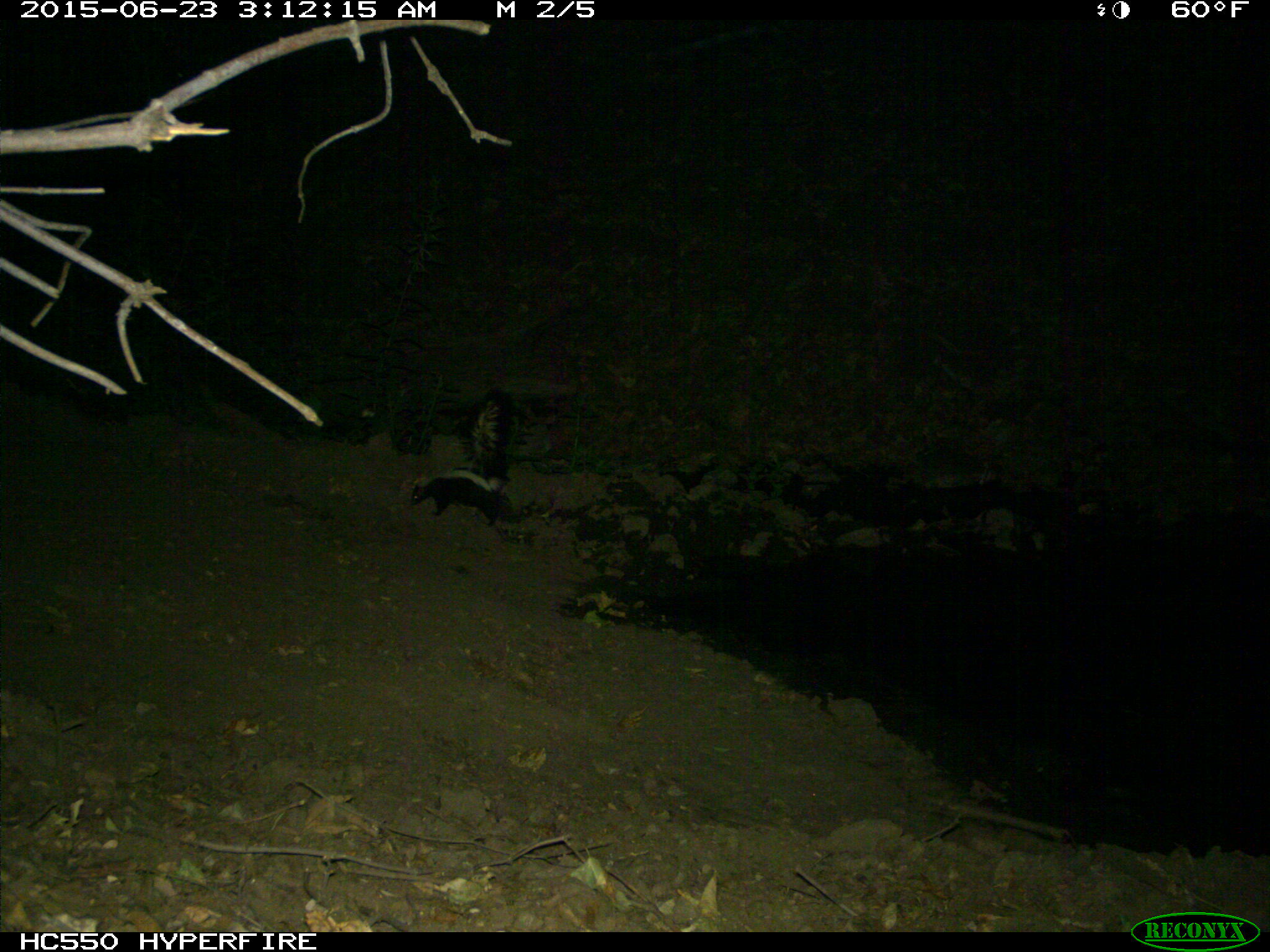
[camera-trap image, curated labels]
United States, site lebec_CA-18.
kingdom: Animalia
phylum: Chordata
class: Mammalia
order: Carnivora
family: Mephitidae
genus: Mephitis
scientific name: Mephitis mephitis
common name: striped skunk